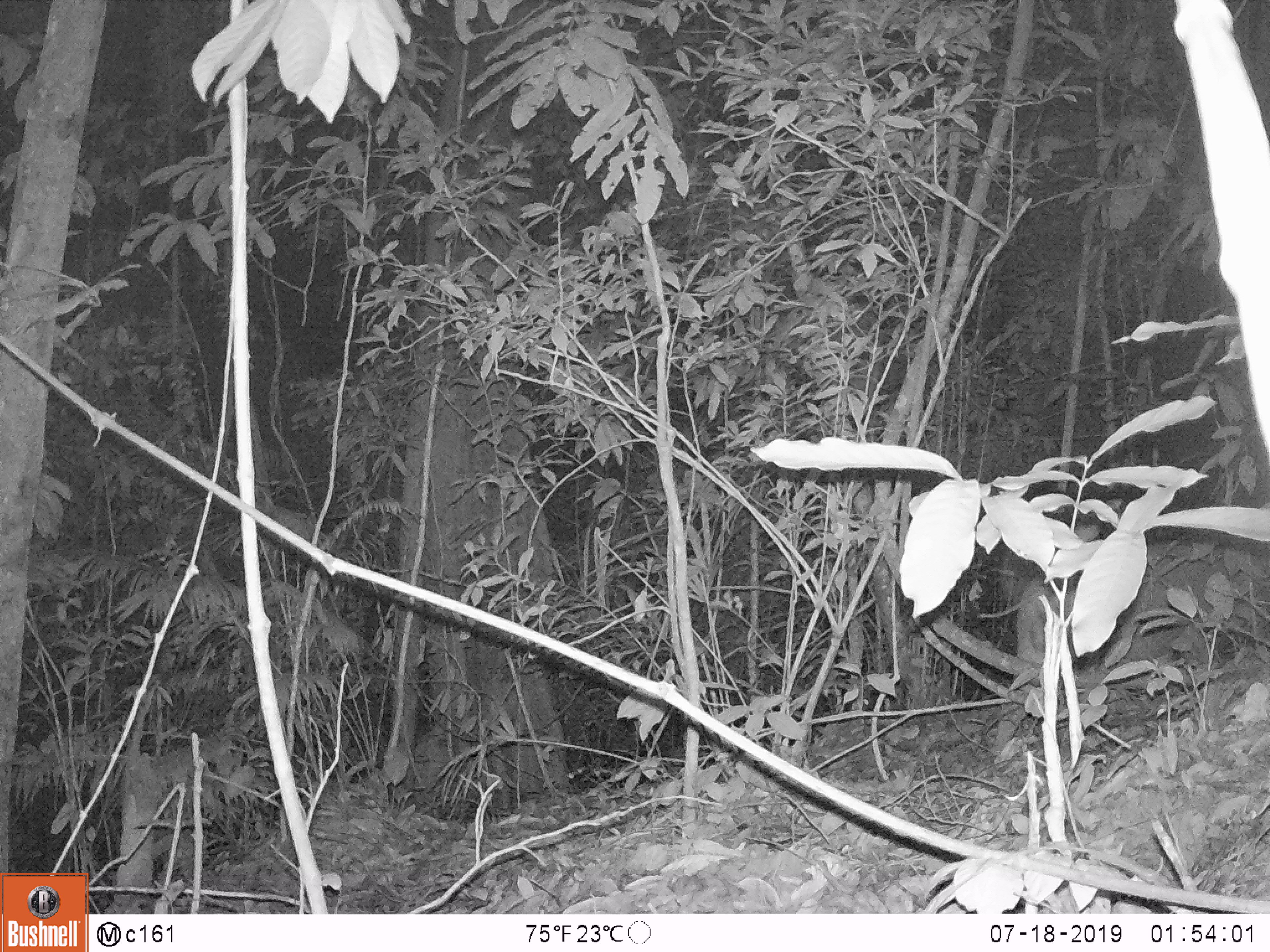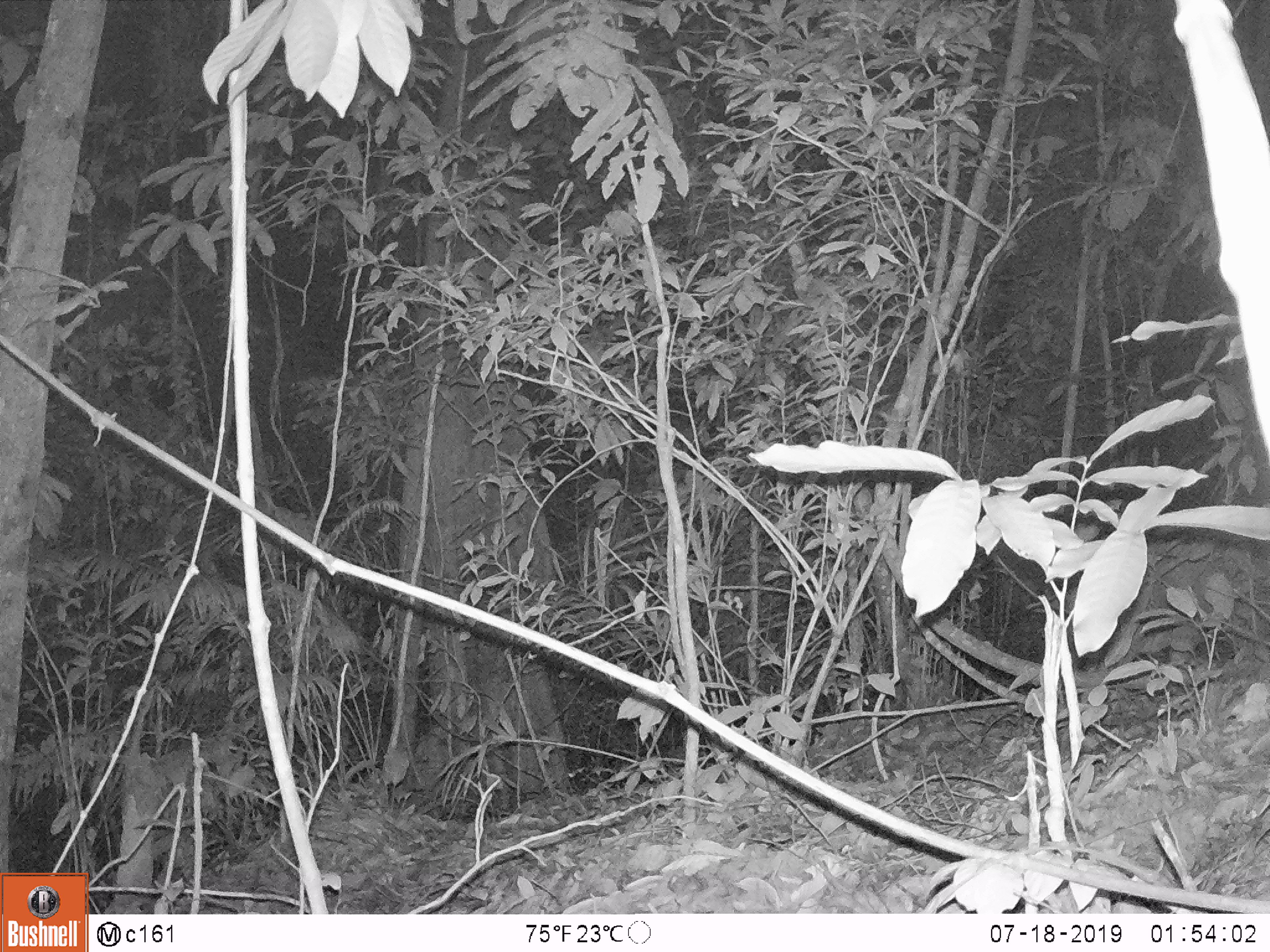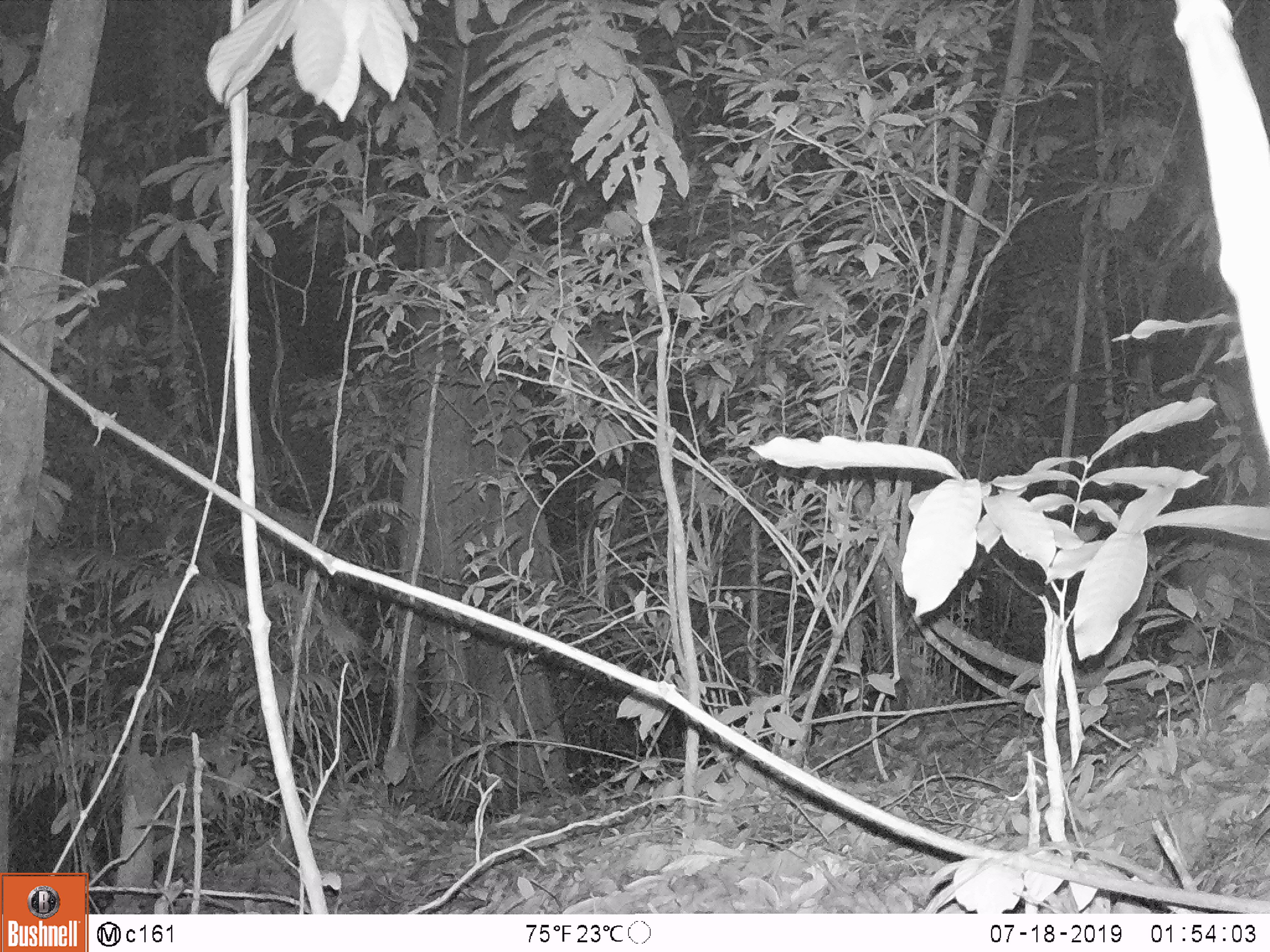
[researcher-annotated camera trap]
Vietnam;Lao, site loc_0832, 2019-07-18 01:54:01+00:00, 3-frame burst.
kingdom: Animalia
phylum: Chordata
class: Mammalia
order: Artiodactyla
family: Suidae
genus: Sus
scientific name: Sus scrofa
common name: eurasian wild pig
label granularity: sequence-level